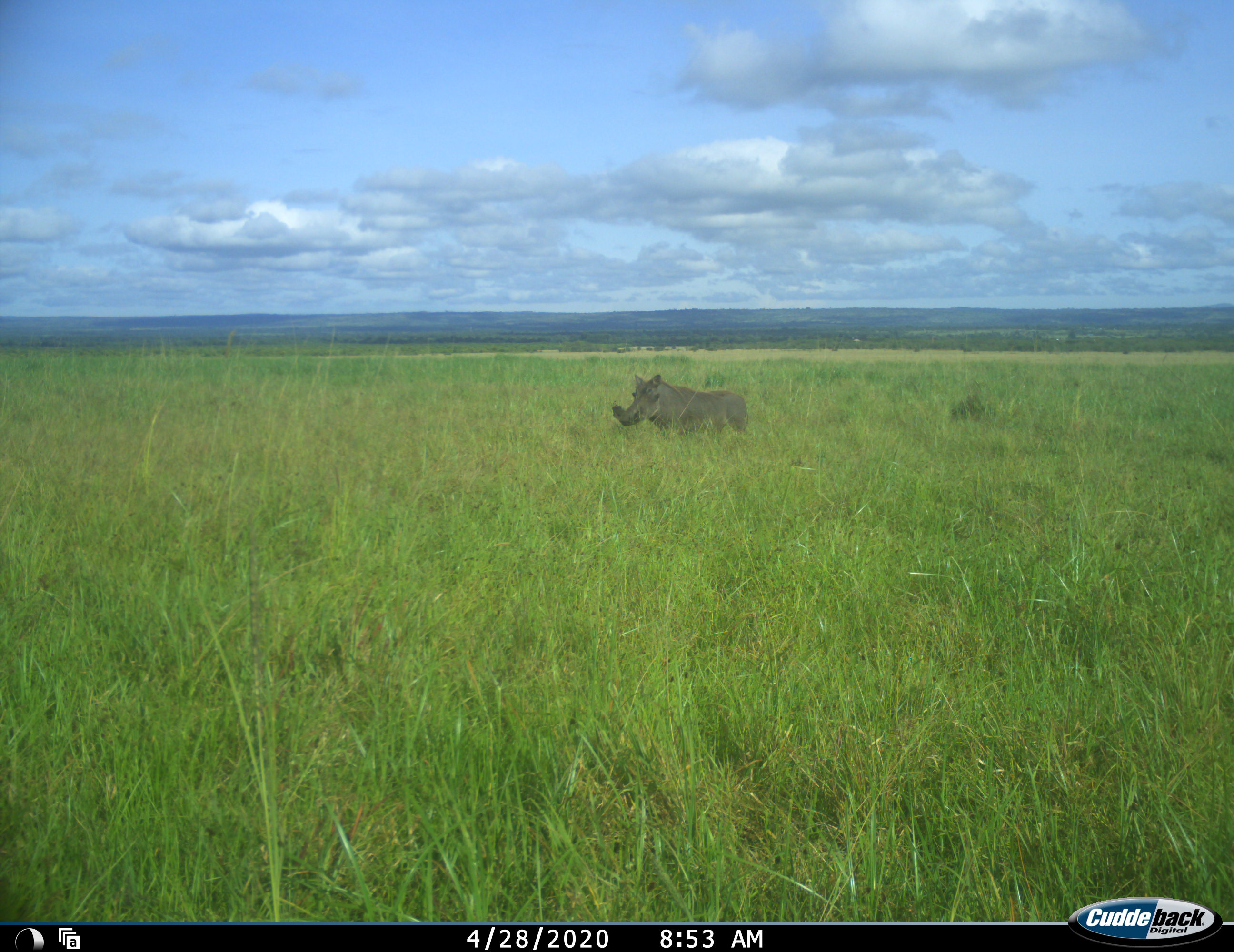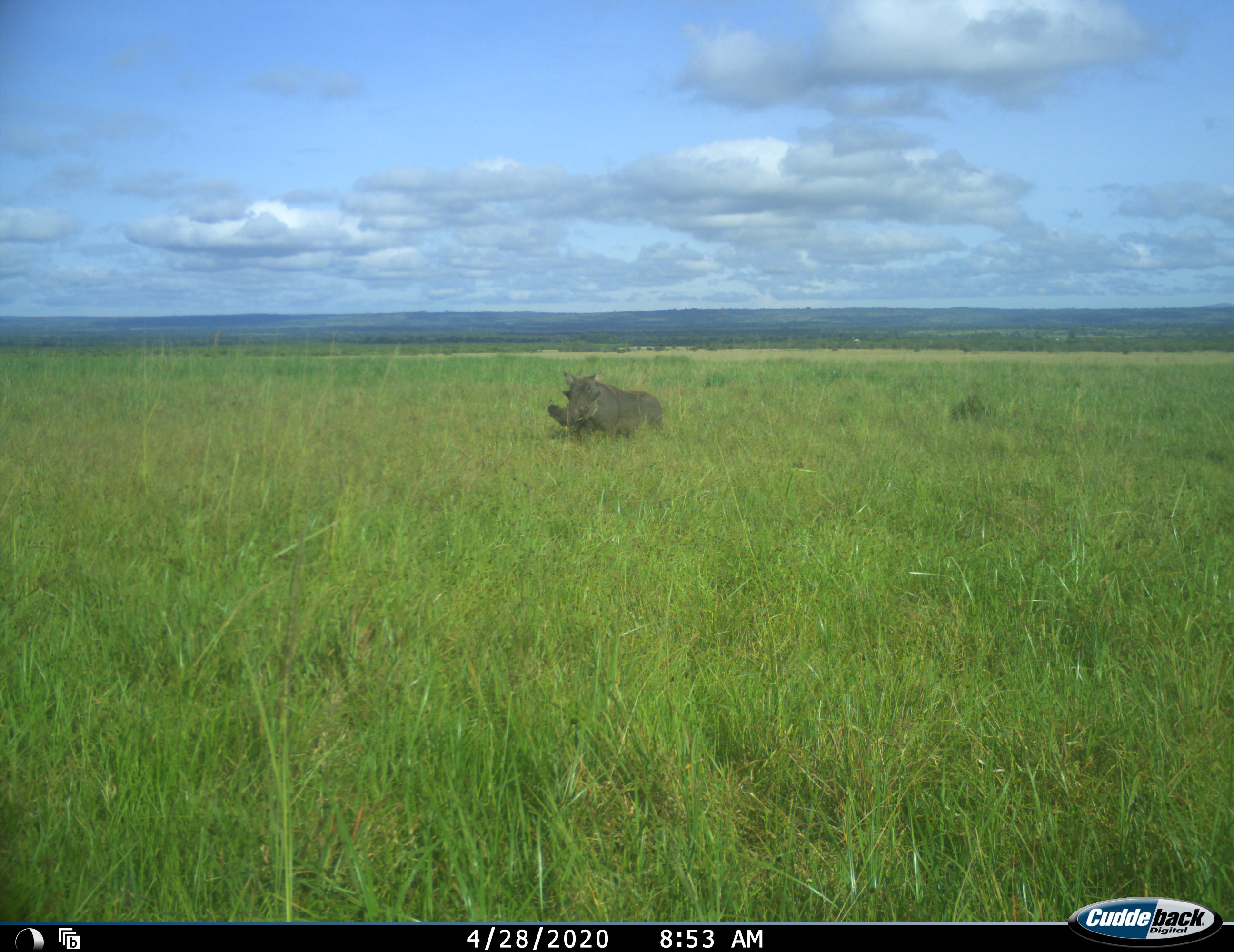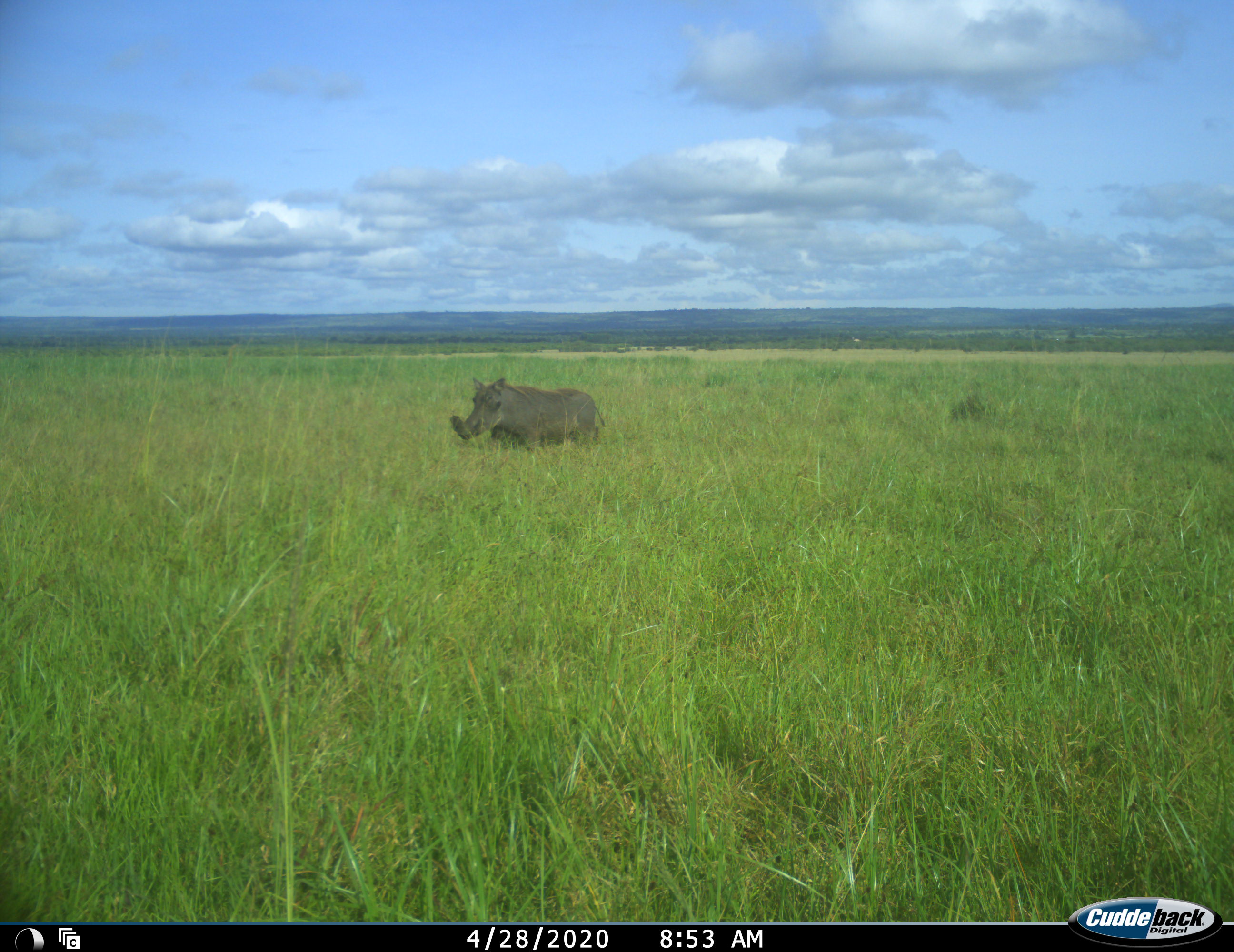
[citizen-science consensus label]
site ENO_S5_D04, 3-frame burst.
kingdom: Animalia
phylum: Chordata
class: Mammalia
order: Artiodactyla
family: Suidae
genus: Phacochoerus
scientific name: Phacochoerus africanus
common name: warthog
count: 1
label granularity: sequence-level